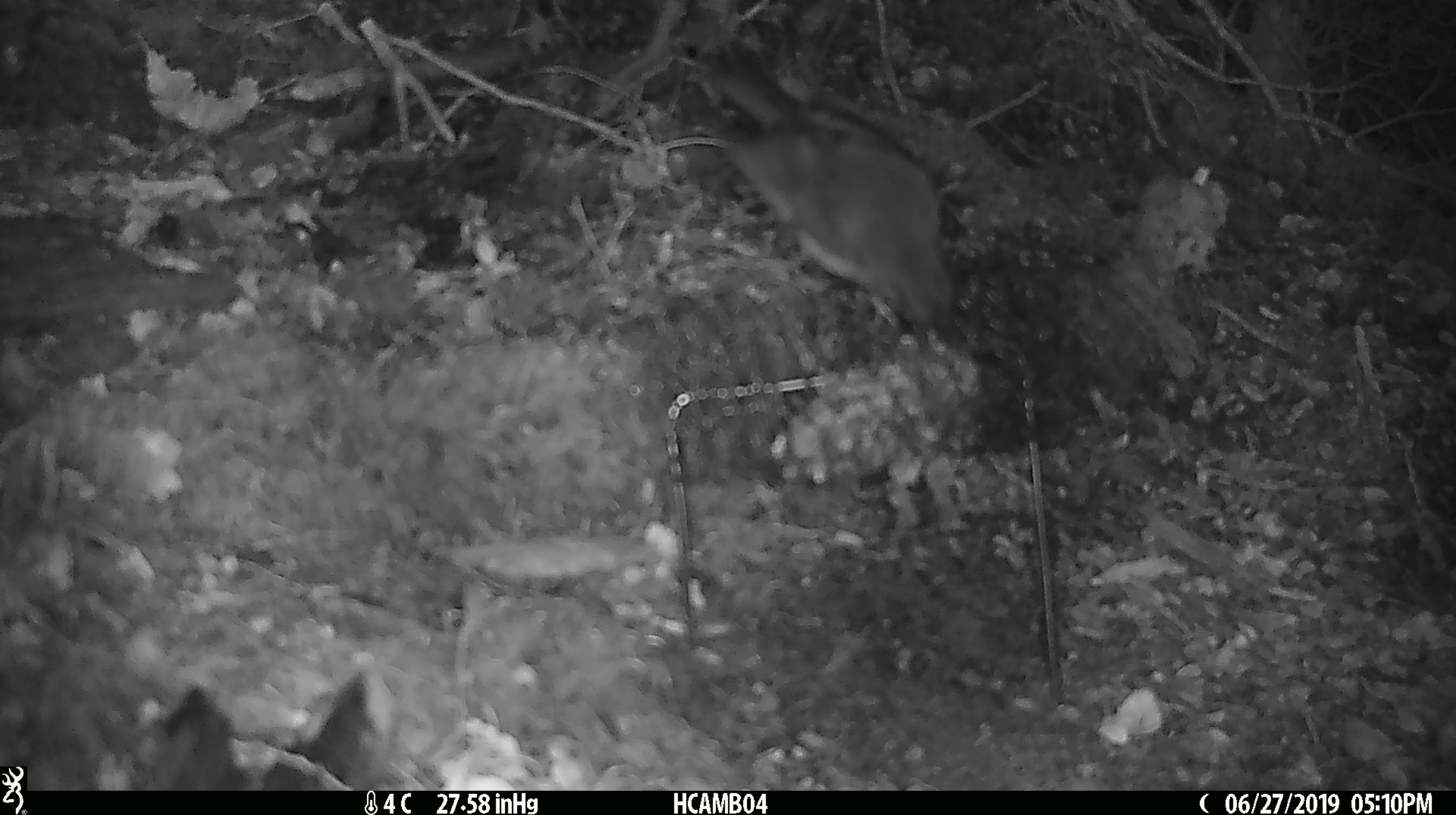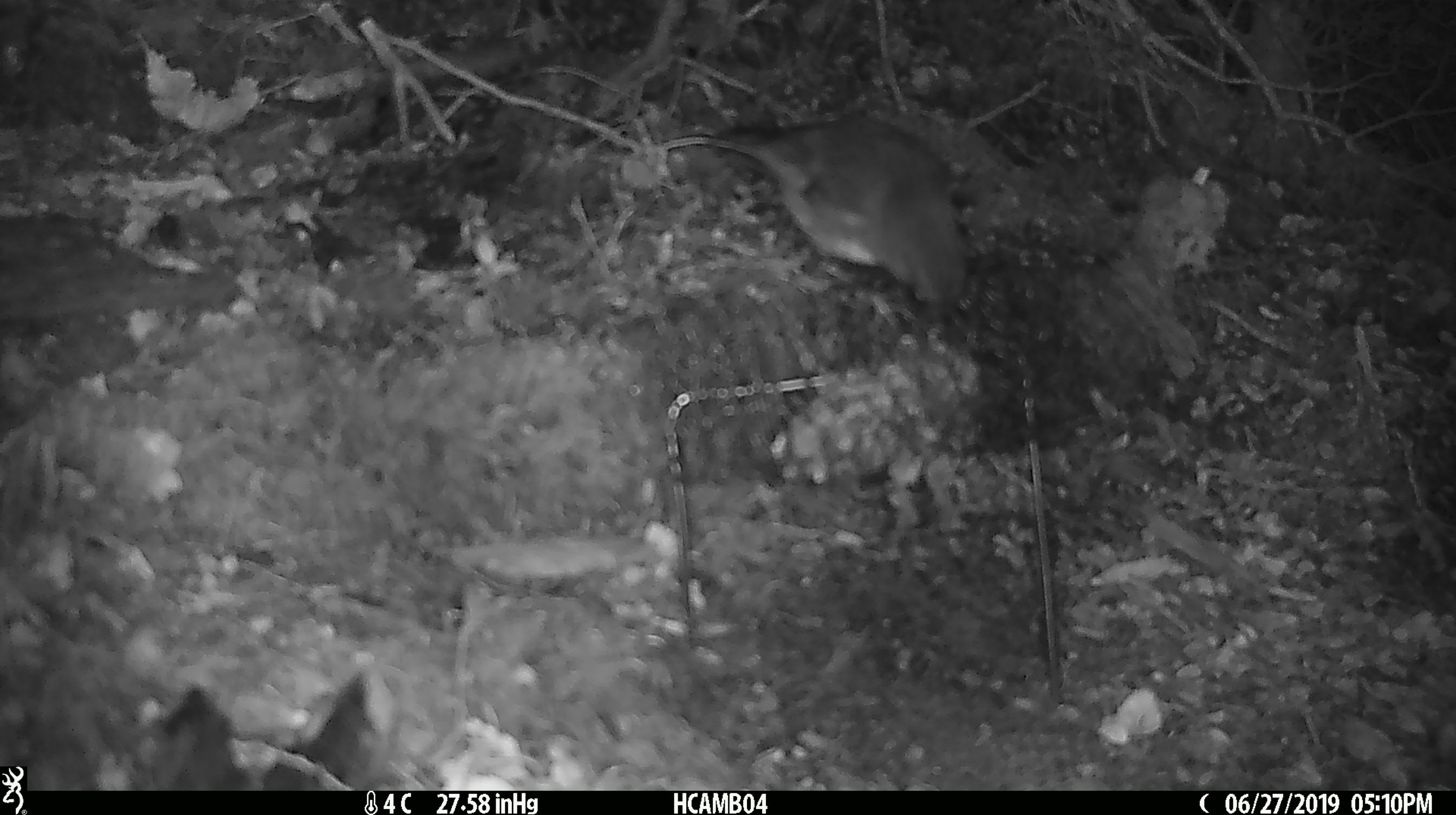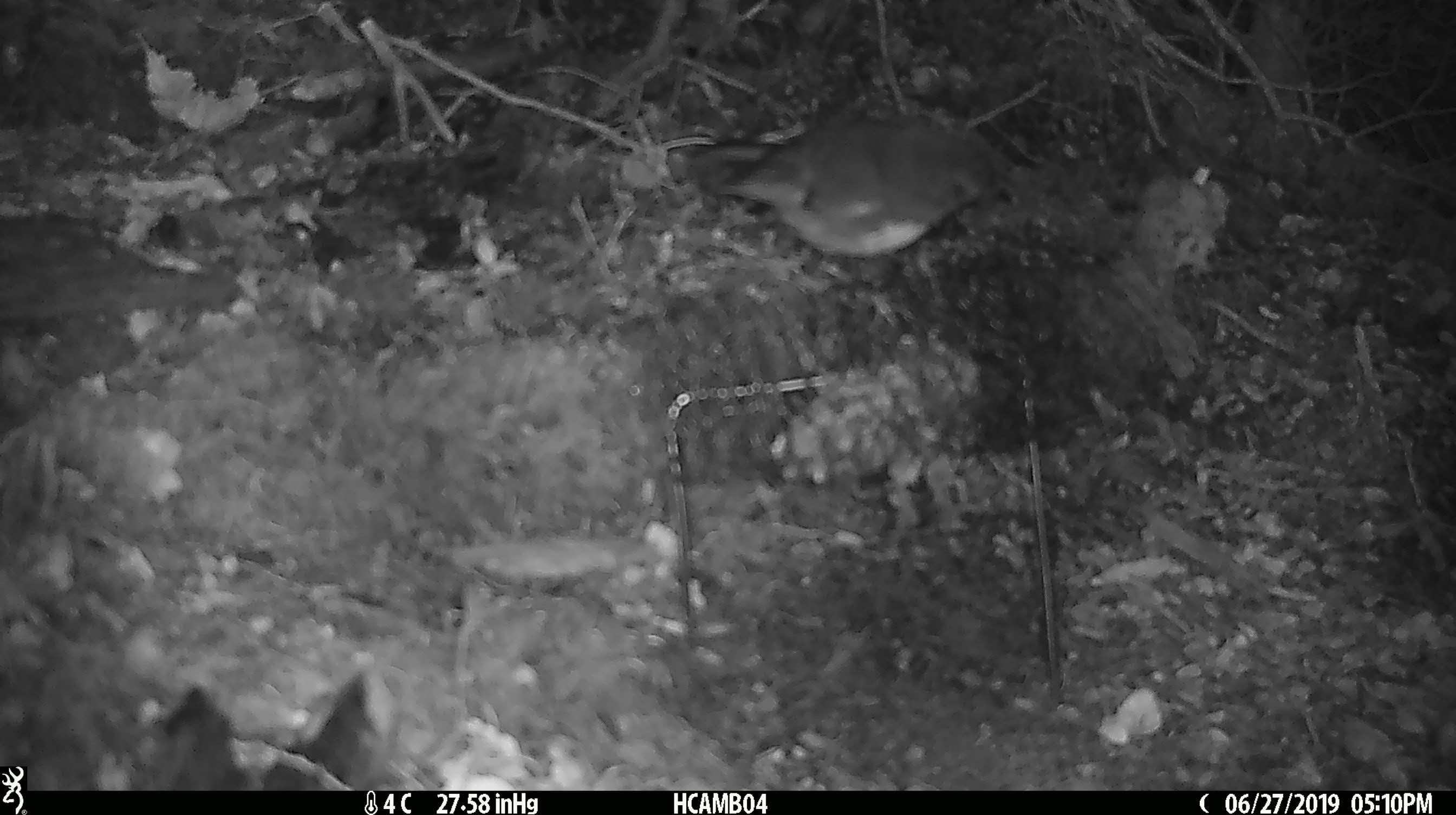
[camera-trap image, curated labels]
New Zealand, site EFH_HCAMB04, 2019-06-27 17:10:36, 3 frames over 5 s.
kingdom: Animalia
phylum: Chordata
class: Aves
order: Passeriformes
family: Petroicidae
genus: Petroica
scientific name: Petroica australis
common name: new zealand robin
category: robin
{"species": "robin (new zealand robin) (Petroica australis)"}